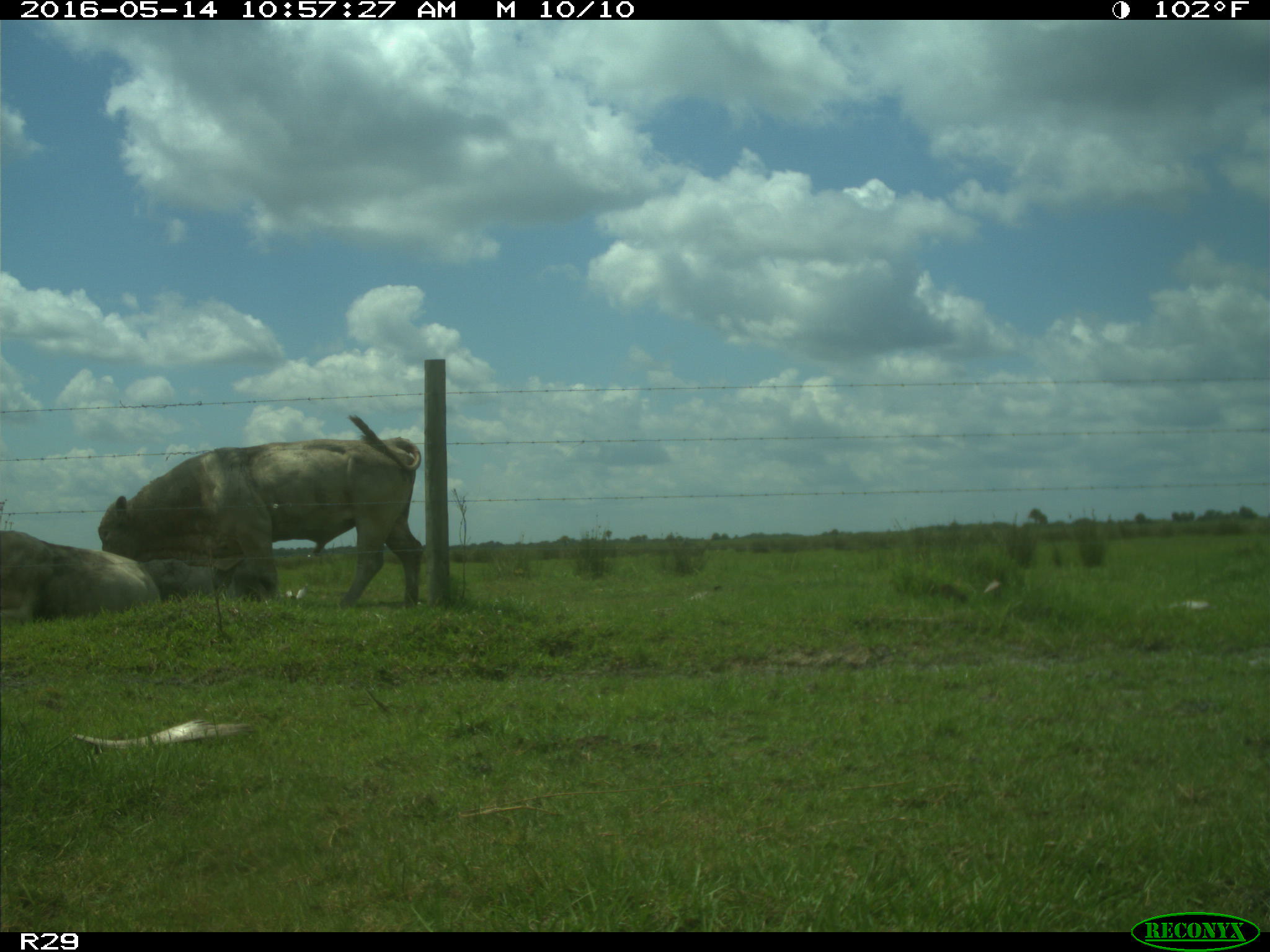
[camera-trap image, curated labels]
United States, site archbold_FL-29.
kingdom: Animalia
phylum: Chordata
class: Mammalia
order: Artiodactyla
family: Bovidae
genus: Bos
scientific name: Bos taurus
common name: domestic cow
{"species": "Bos taurus (domestic cow)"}